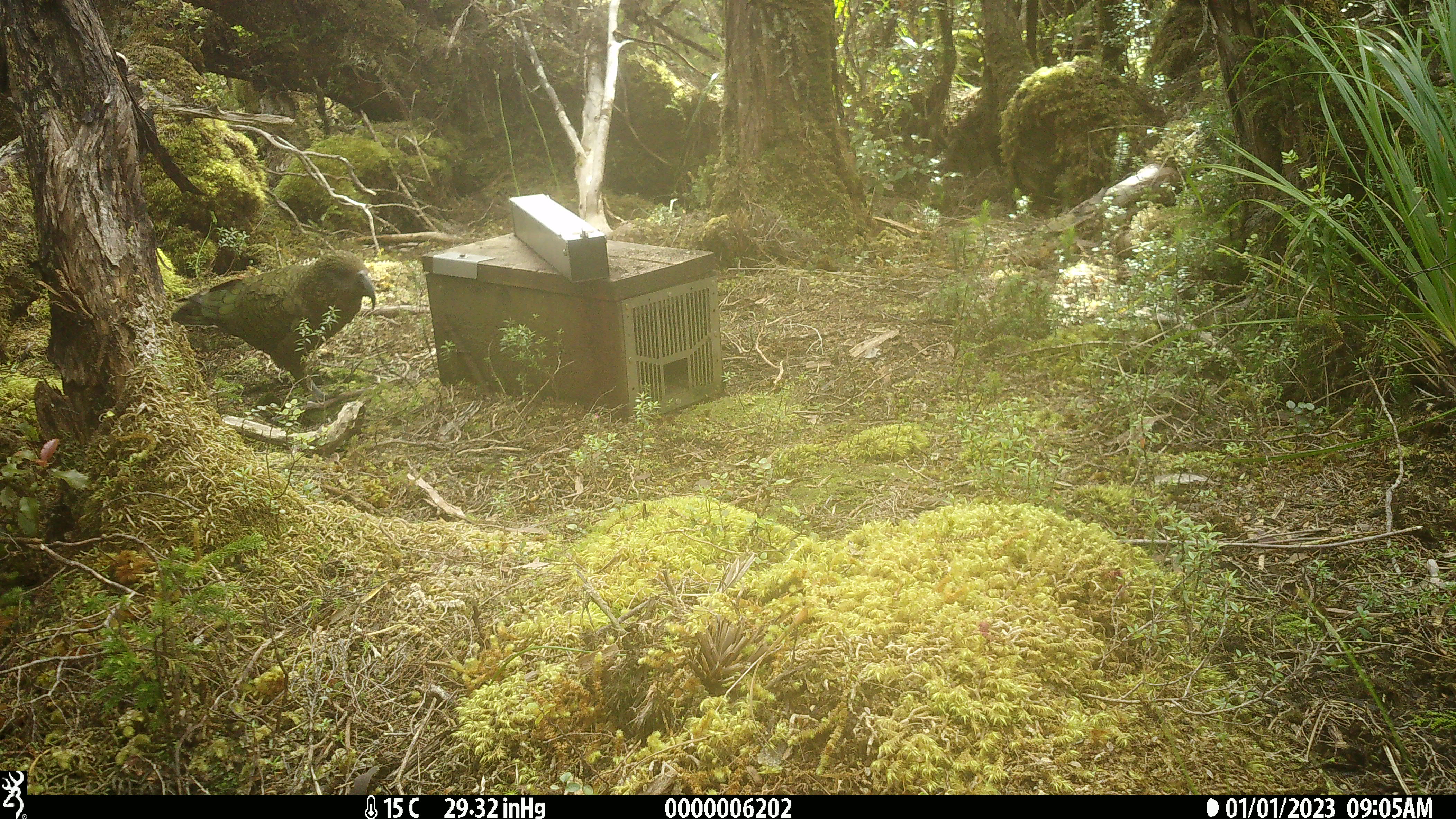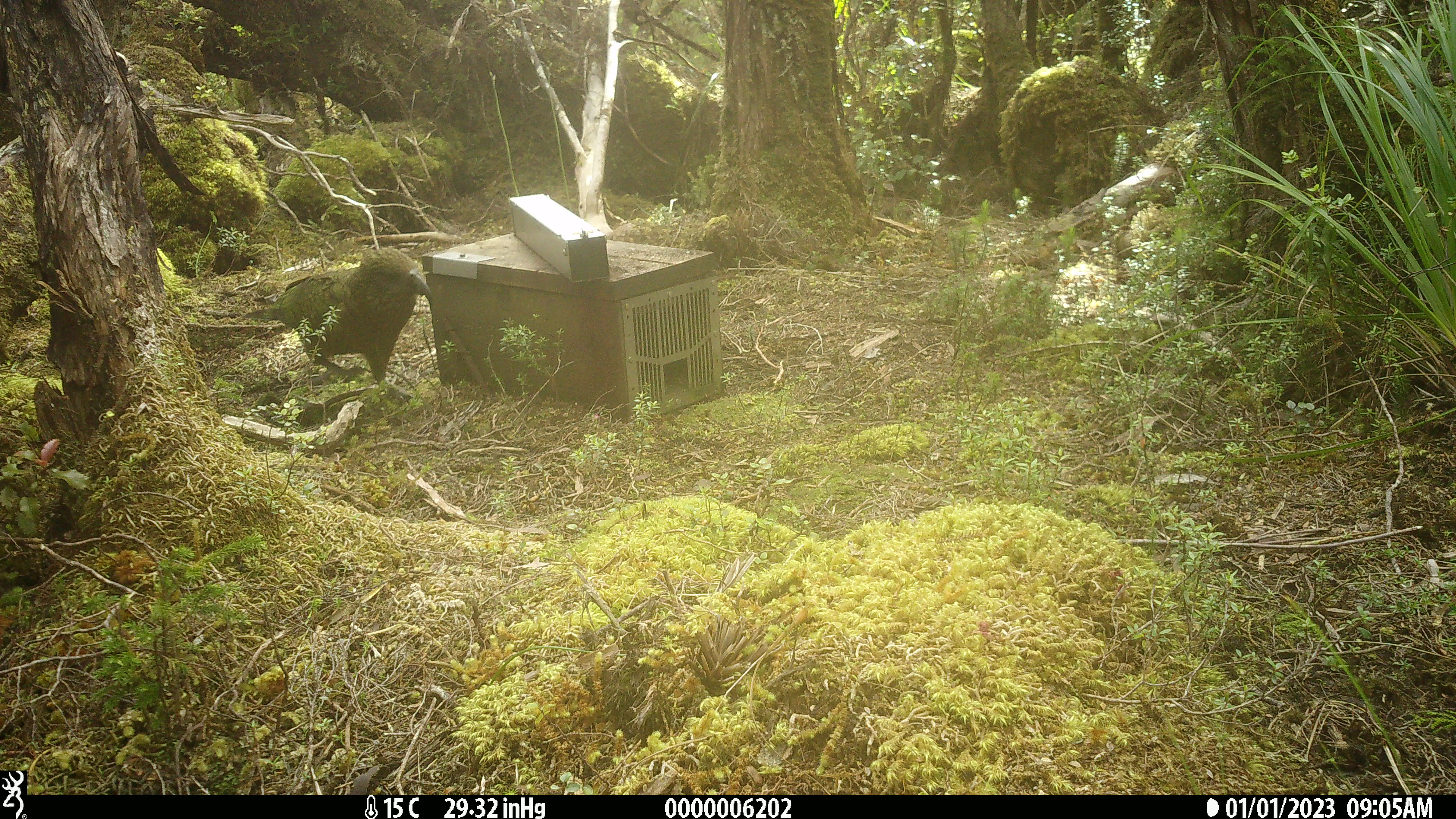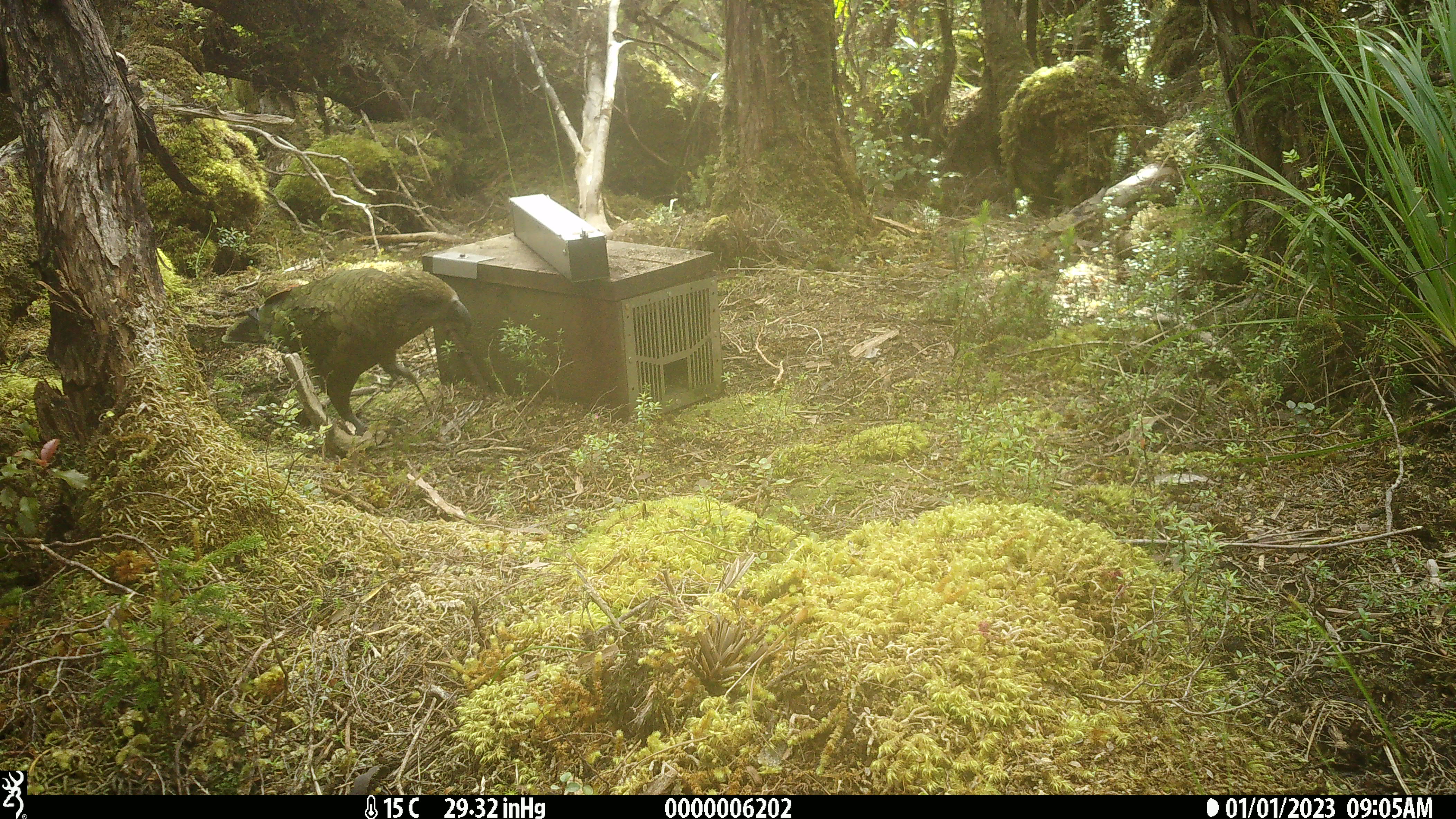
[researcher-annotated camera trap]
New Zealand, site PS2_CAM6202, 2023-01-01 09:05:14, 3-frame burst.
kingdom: Animalia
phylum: Chordata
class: Aves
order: Psittaciformes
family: Strigopidae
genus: Nestor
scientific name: Nestor notabilis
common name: kea